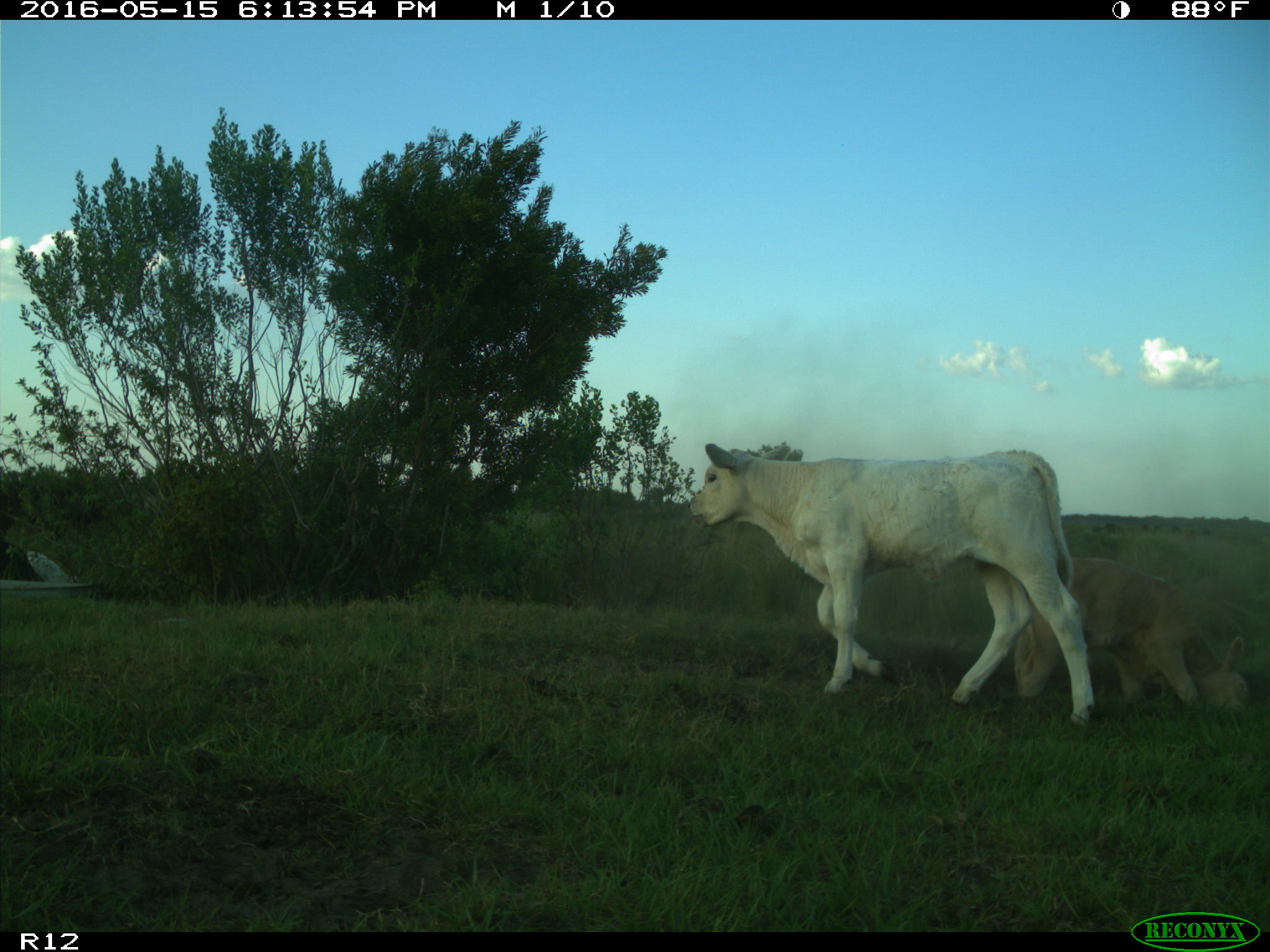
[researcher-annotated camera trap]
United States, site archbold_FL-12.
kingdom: Animalia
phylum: Chordata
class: Mammalia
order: Artiodactyla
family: Bovidae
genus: Bos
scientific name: Bos taurus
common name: domestic cow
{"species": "Bos taurus (domestic cow)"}